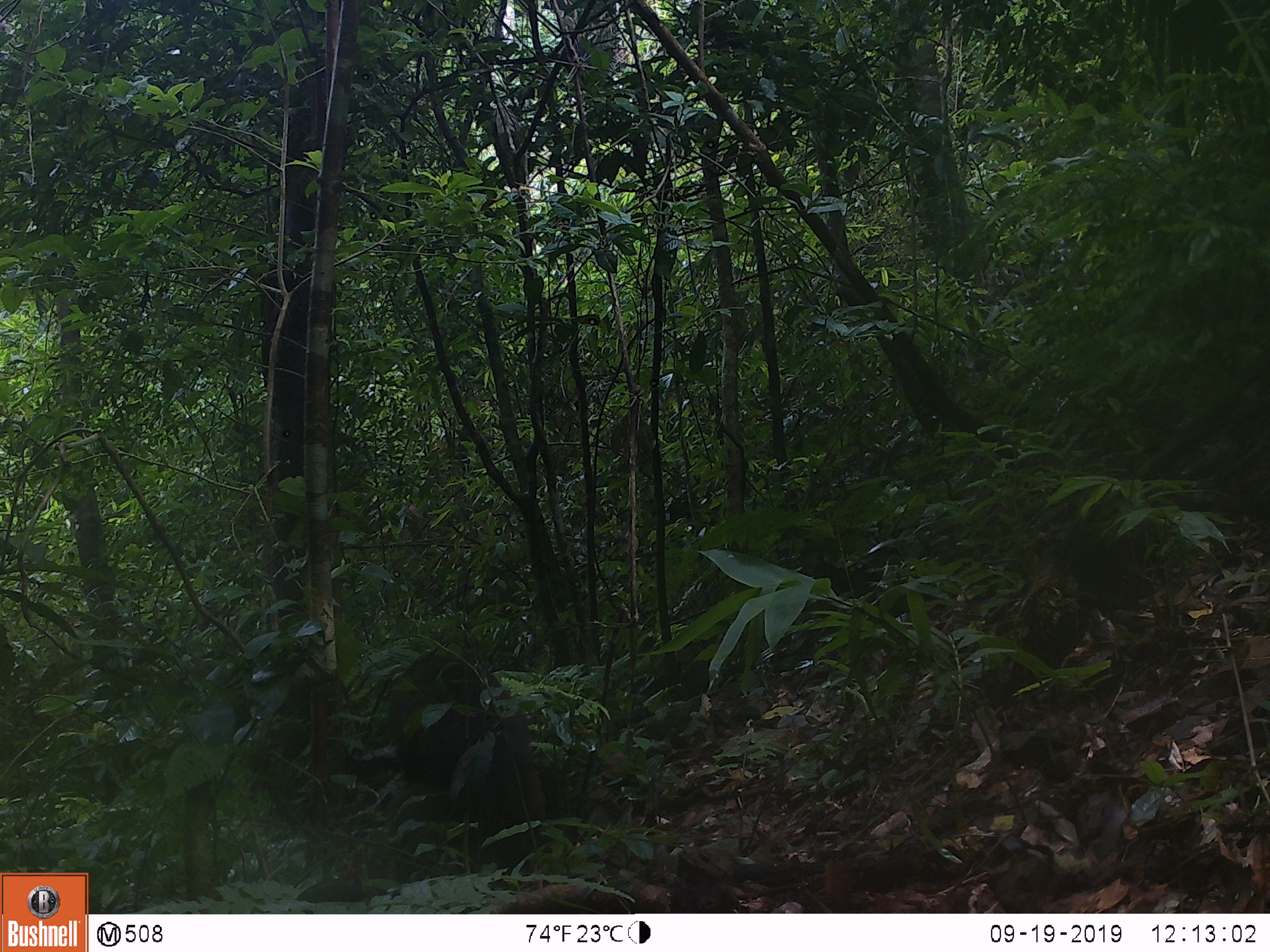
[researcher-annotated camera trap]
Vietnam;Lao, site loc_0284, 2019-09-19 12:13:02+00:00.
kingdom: Animalia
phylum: Chordata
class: Mammalia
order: Primates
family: Cercopithecidae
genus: Macaca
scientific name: Macaca arctoides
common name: stump-tailed macaque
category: stump tailed macaque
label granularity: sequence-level